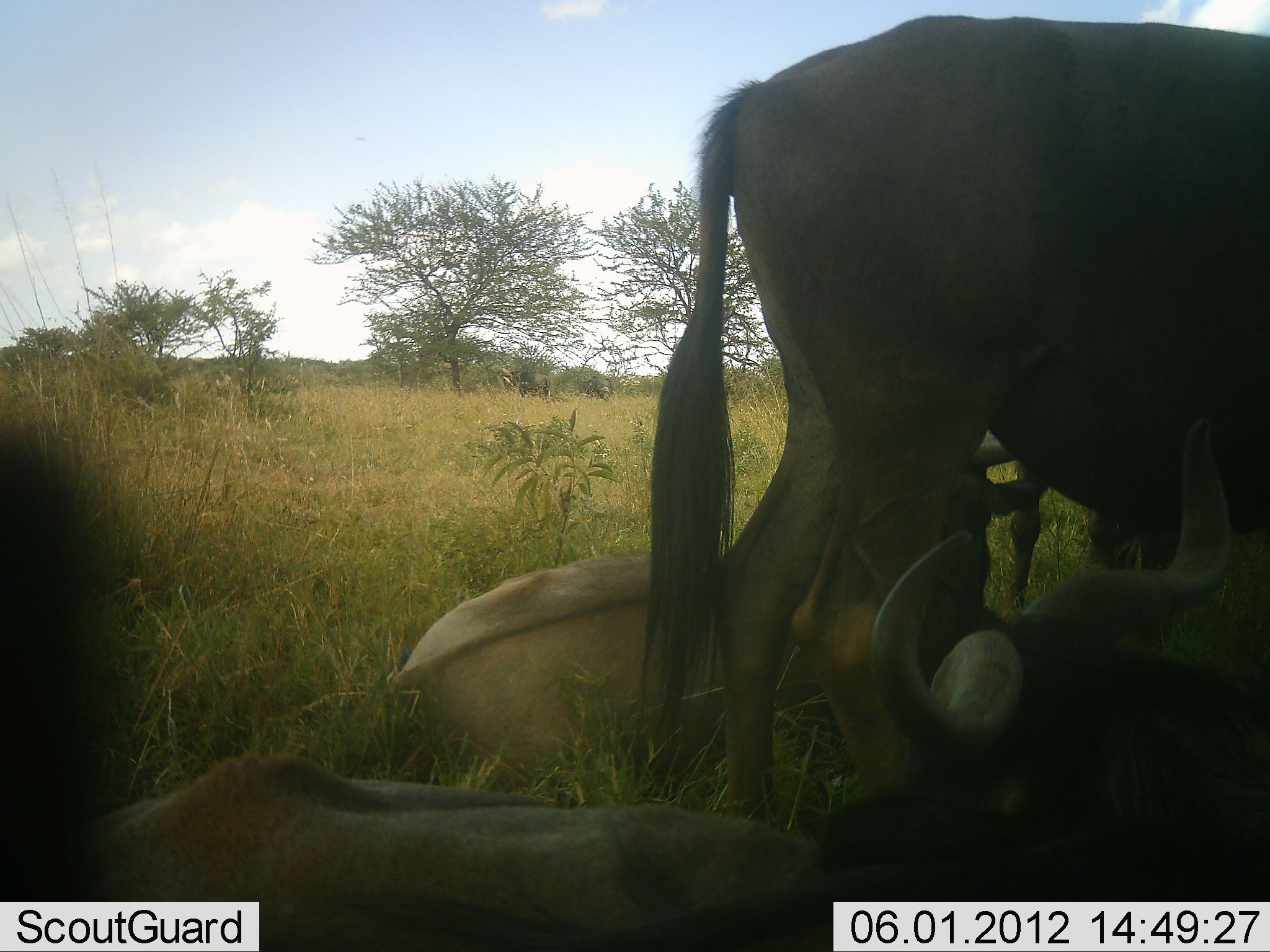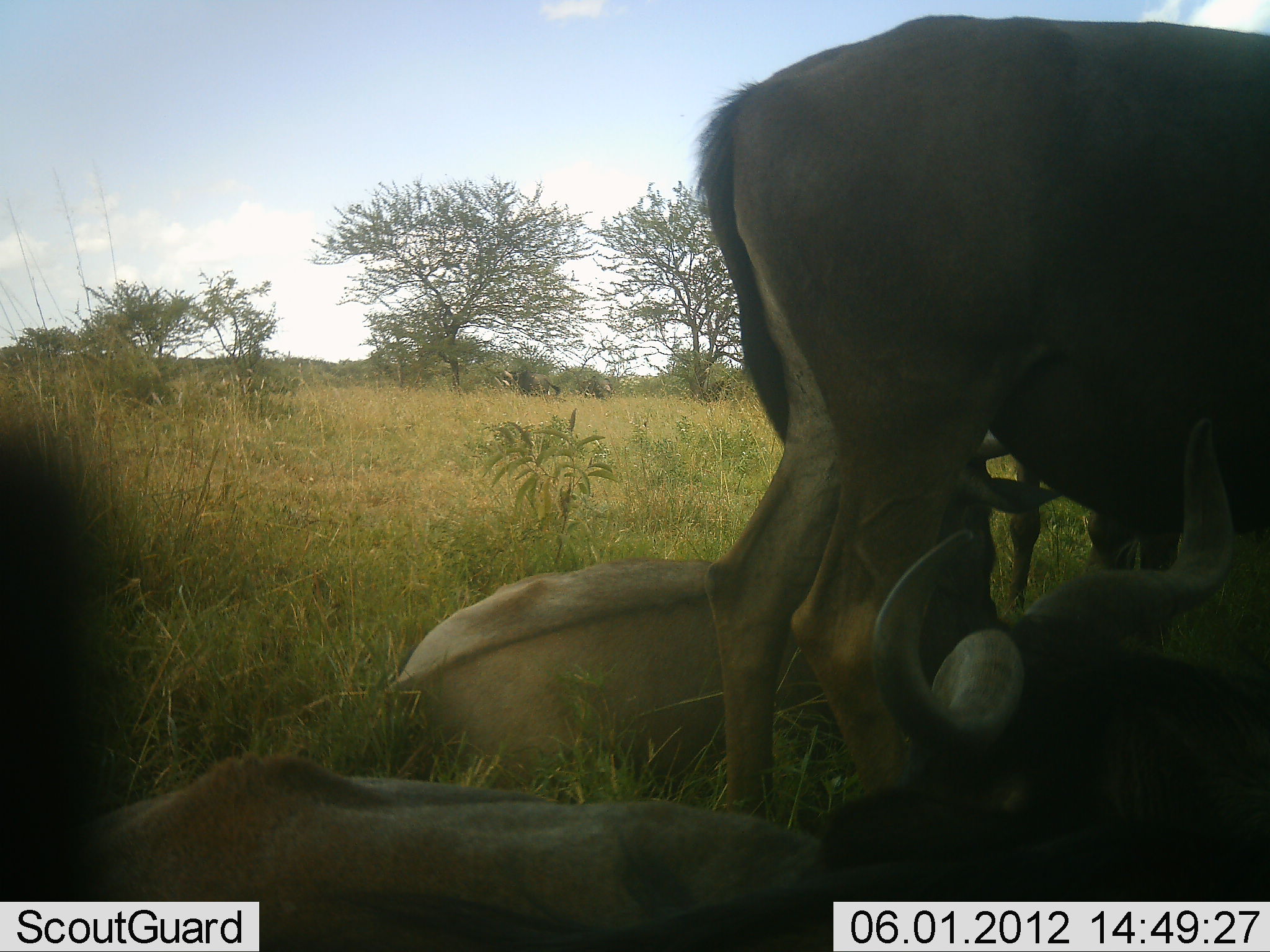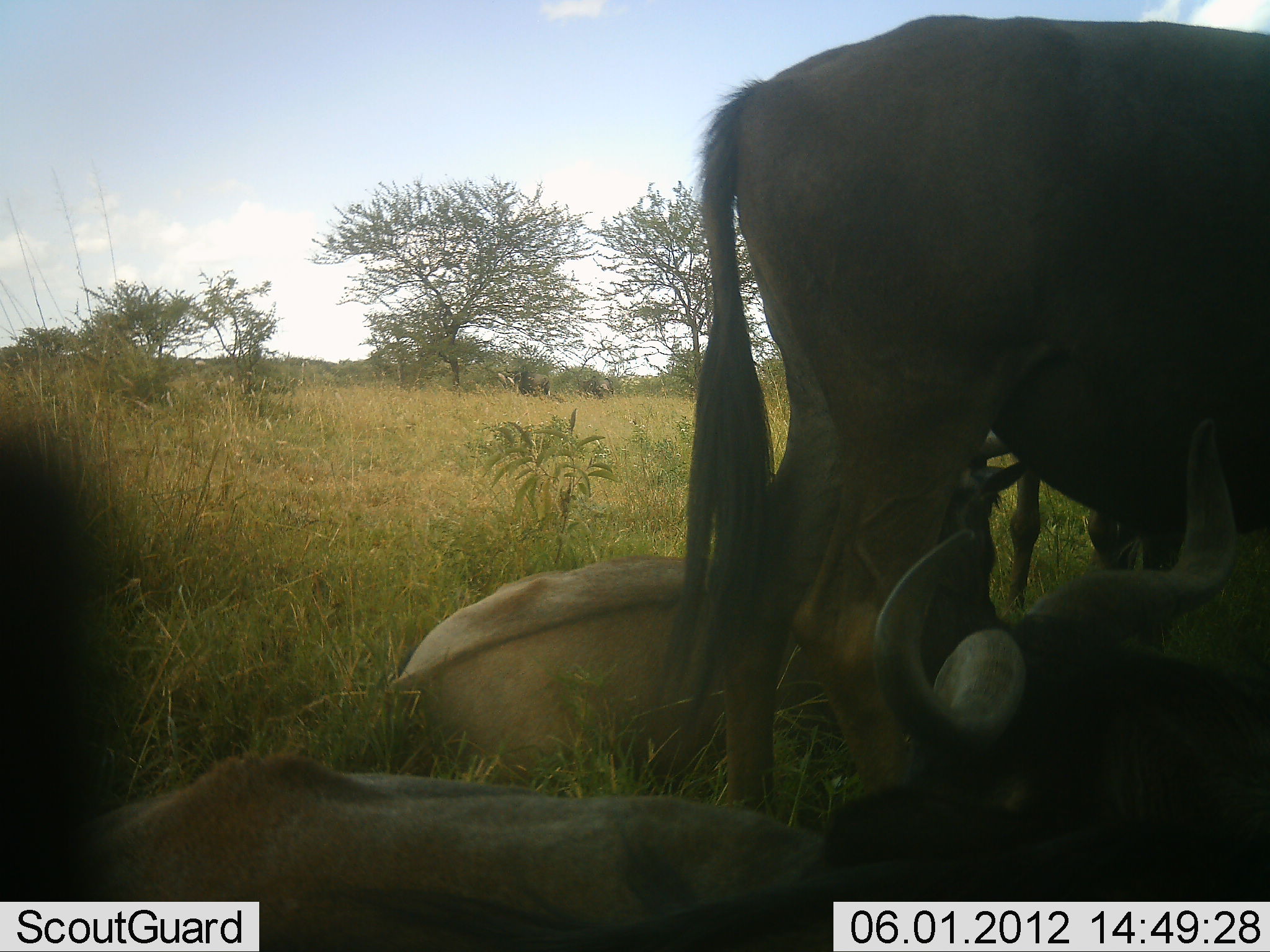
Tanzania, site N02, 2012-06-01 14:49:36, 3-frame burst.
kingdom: Animalia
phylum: Chordata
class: Mammalia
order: Artiodactyla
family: Bovidae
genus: Connochaetes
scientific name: Connochaetes taurinus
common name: blue wildebeest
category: wildebeest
Wildebeest (blue wildebeest) (Connochaetes taurinus), count 6. Behavior (volunteer vote fractions): standing 90%, resting 100%, moving 10%, interacting 0%. Young present (vote fraction): 10%. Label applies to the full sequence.